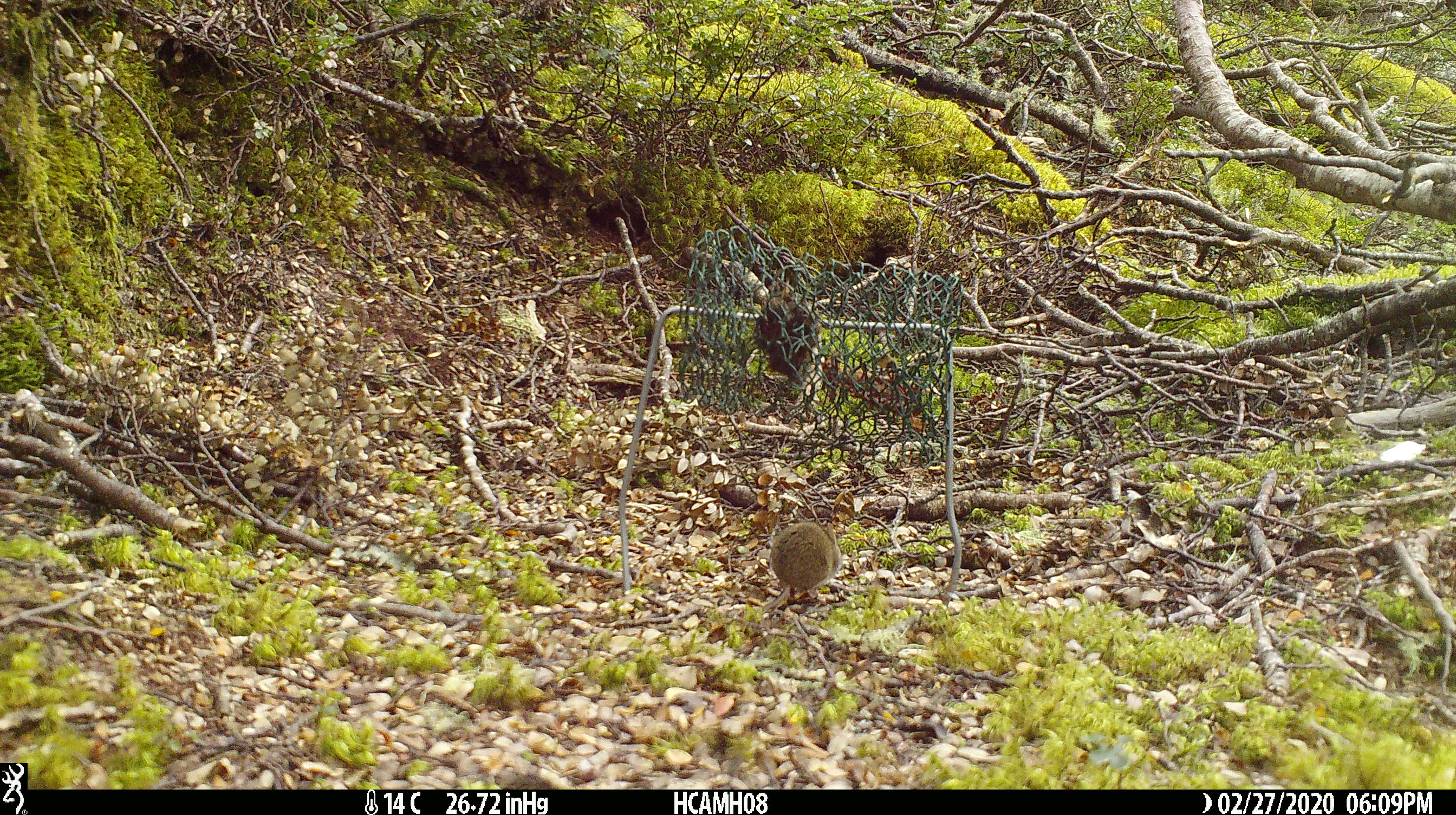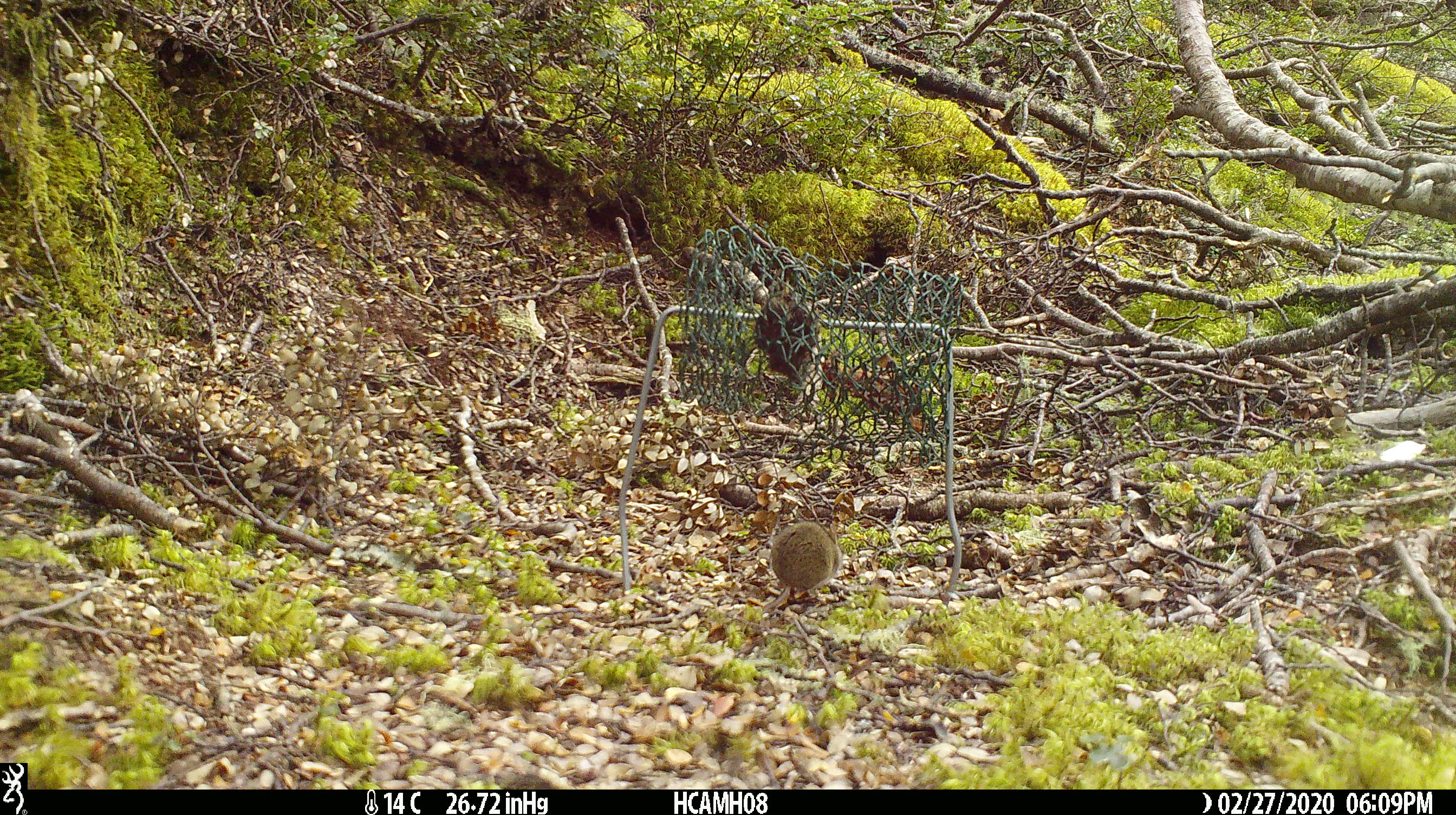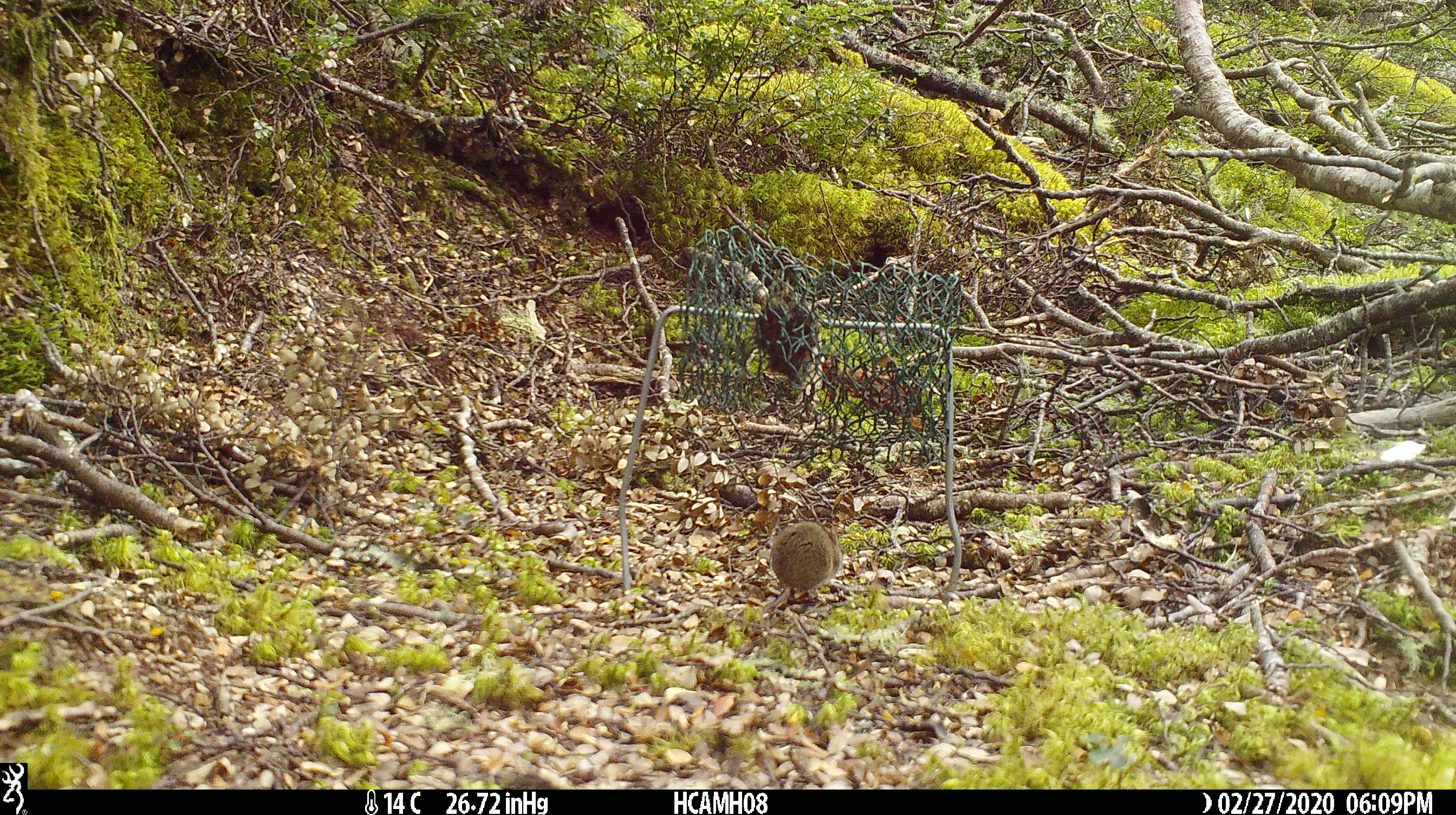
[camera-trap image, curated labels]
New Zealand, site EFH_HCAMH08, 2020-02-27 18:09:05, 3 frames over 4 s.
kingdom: Animalia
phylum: Chordata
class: Mammalia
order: Rodentia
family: Muridae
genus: Mus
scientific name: Mus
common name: mouse